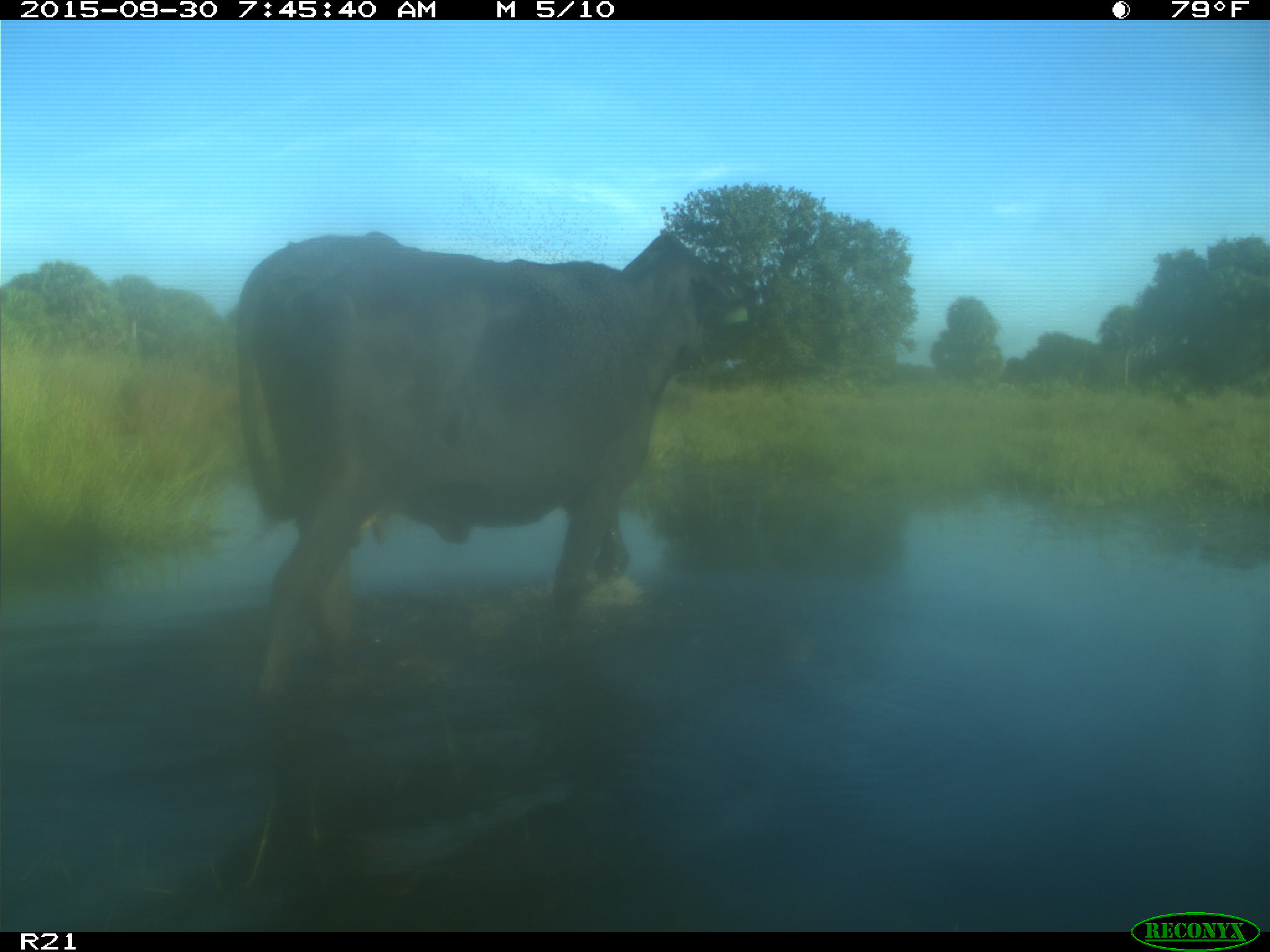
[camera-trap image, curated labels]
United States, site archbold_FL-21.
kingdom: Animalia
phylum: Chordata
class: Mammalia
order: Artiodactyla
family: Bovidae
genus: Bos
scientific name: Bos taurus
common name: domestic cow